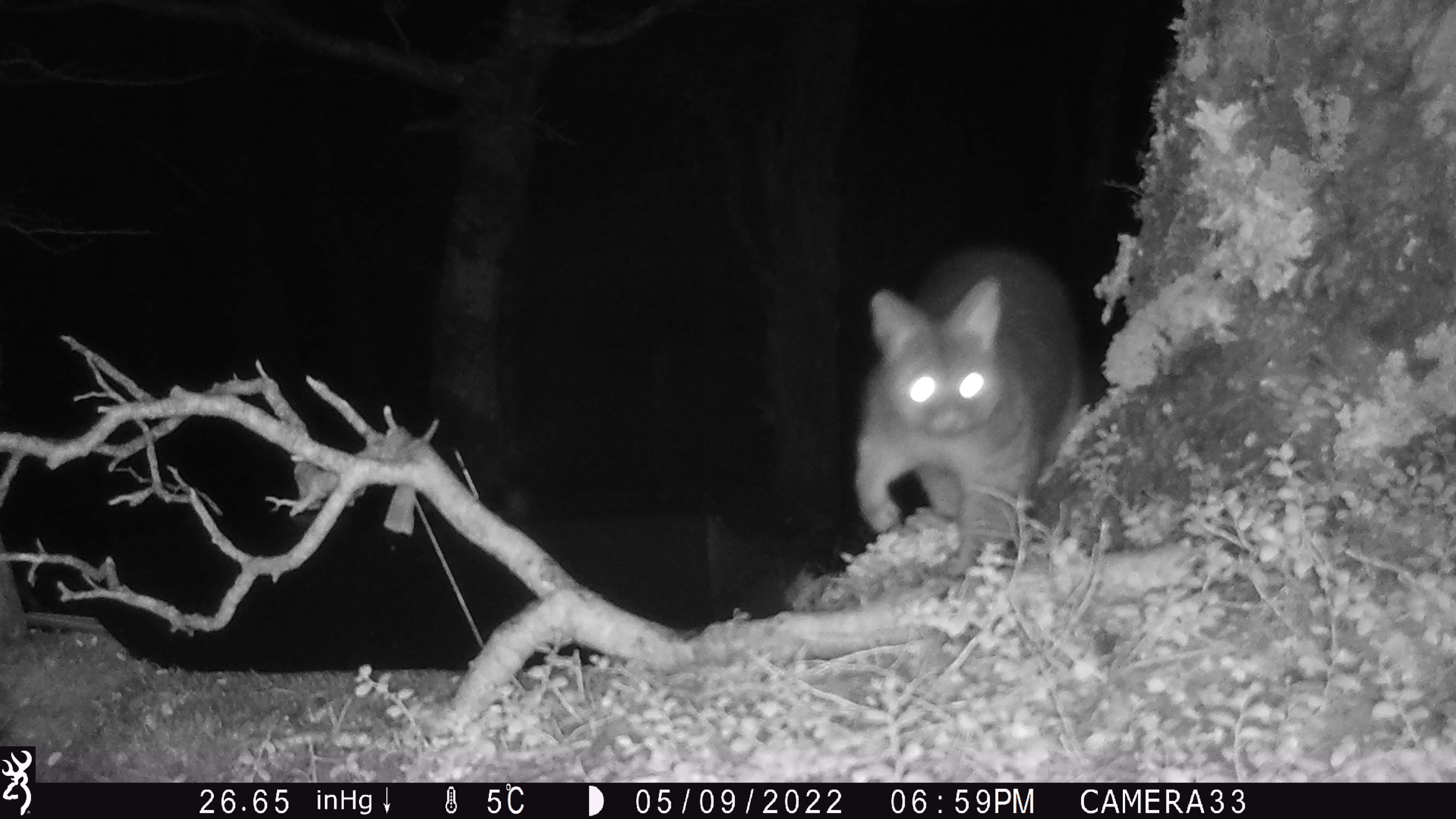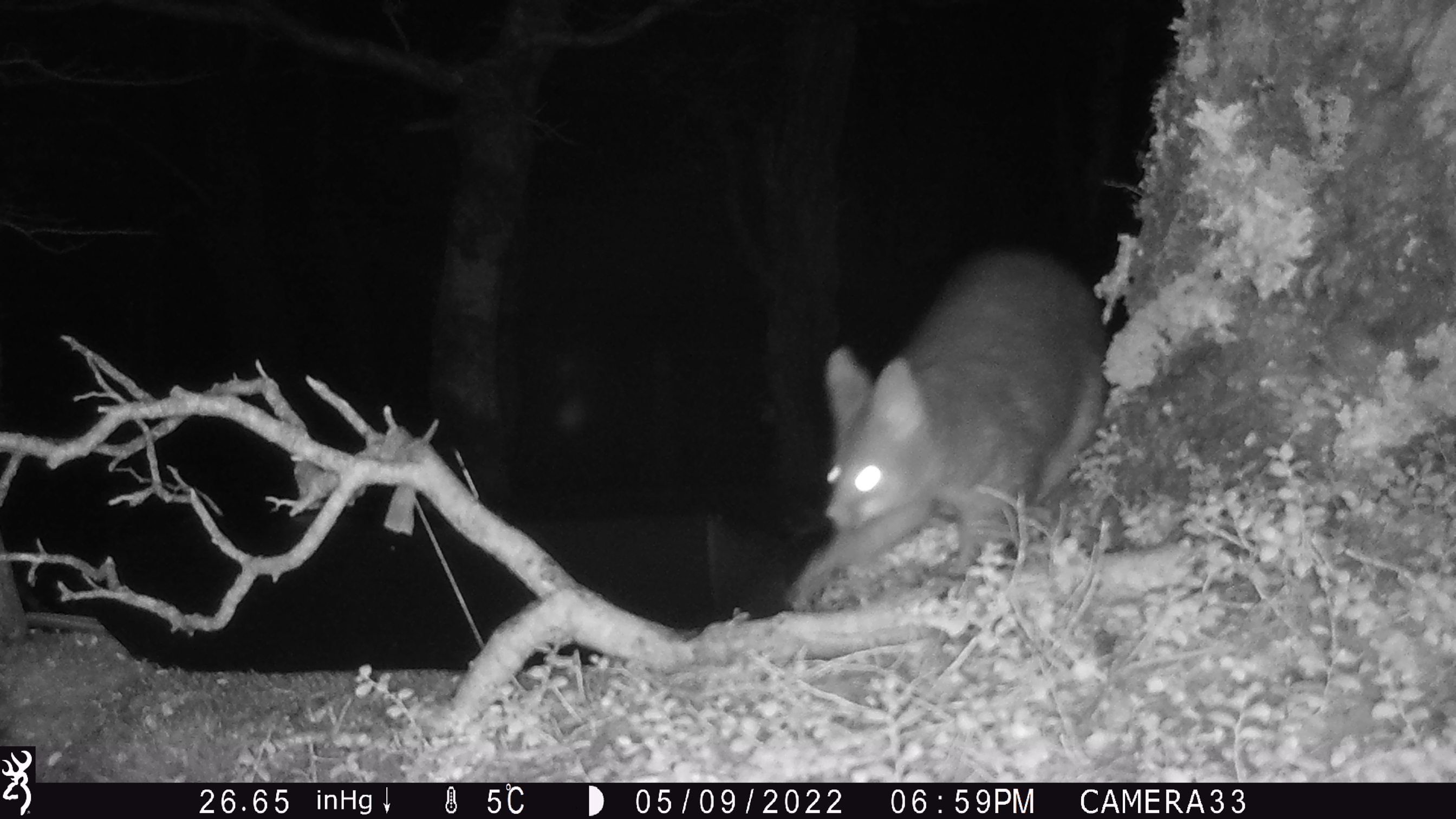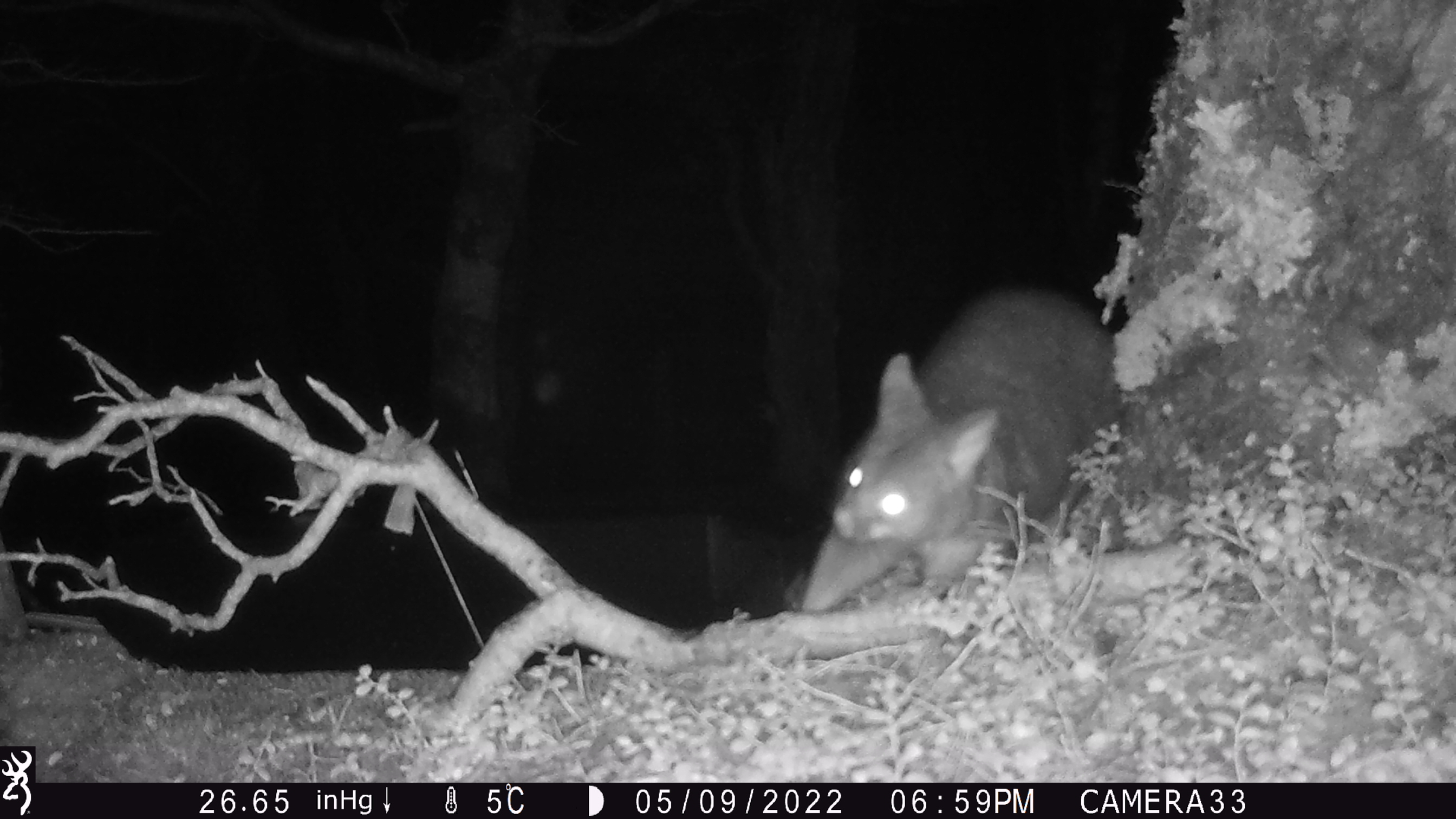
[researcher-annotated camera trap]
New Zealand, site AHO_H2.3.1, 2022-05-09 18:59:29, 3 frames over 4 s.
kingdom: Animalia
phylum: Chordata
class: Mammalia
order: Diprotodontia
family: Phalangeridae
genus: Trichosurus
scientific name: Trichosurus vulpecula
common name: common brushtail possum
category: possum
Possum (common brushtail possum) (Trichosurus vulpecula).